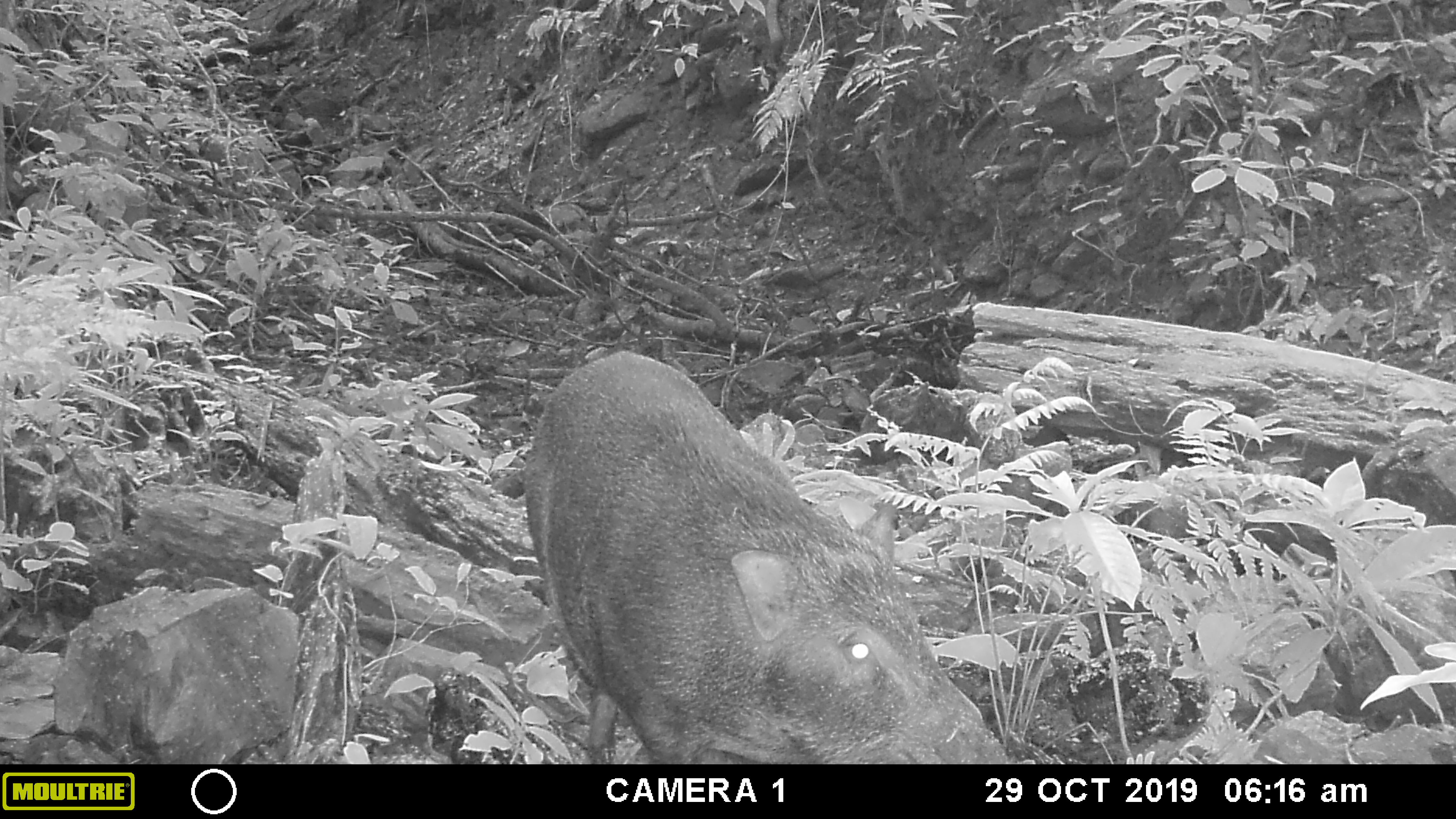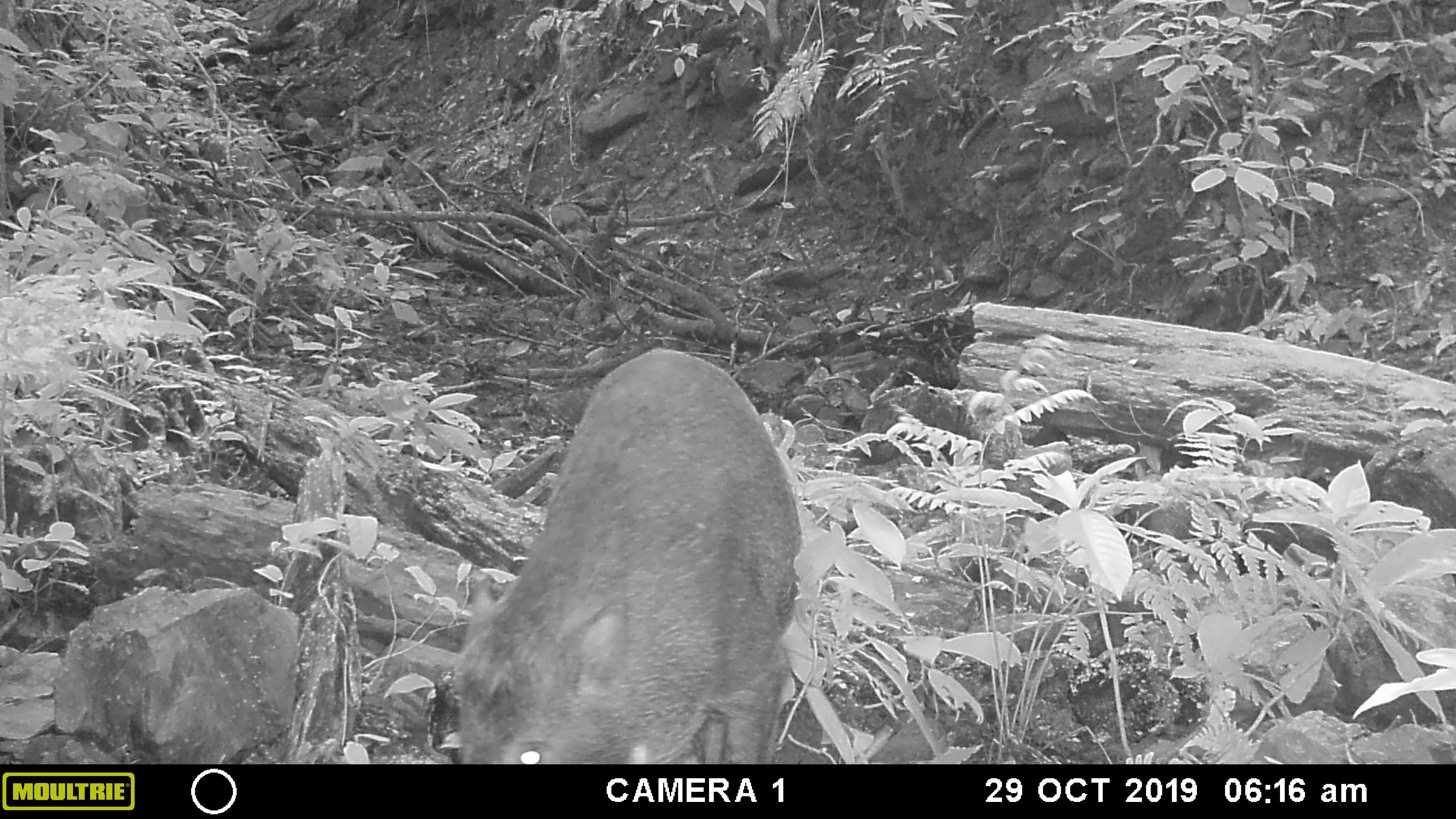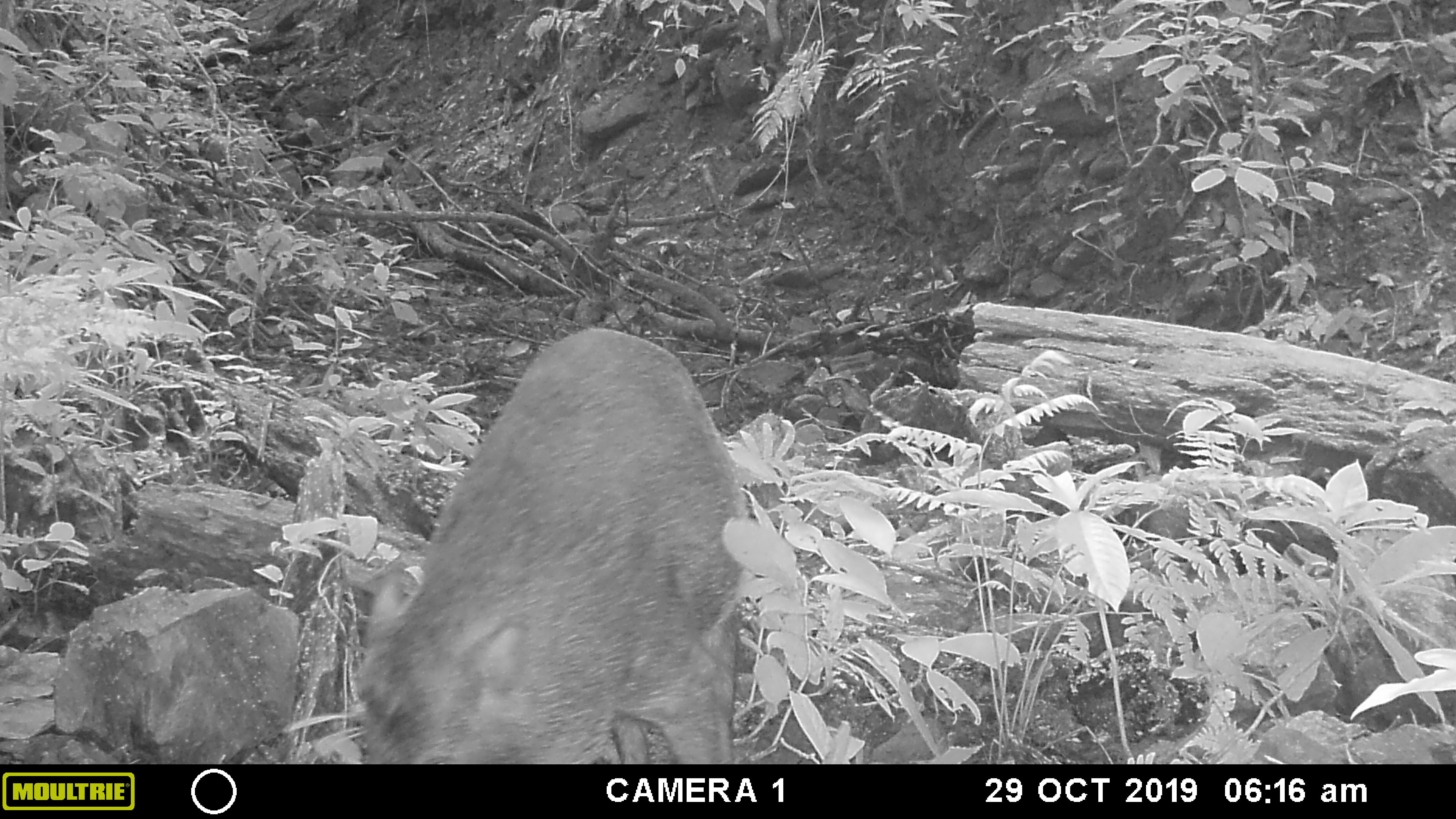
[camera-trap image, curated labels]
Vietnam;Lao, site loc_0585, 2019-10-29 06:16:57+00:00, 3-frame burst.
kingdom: Animalia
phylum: Chordata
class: Mammalia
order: Artiodactyla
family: Suidae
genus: Sus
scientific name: Sus scrofa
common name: eurasian wild pig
Eurasian wild pig (Sus scrofa). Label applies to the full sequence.